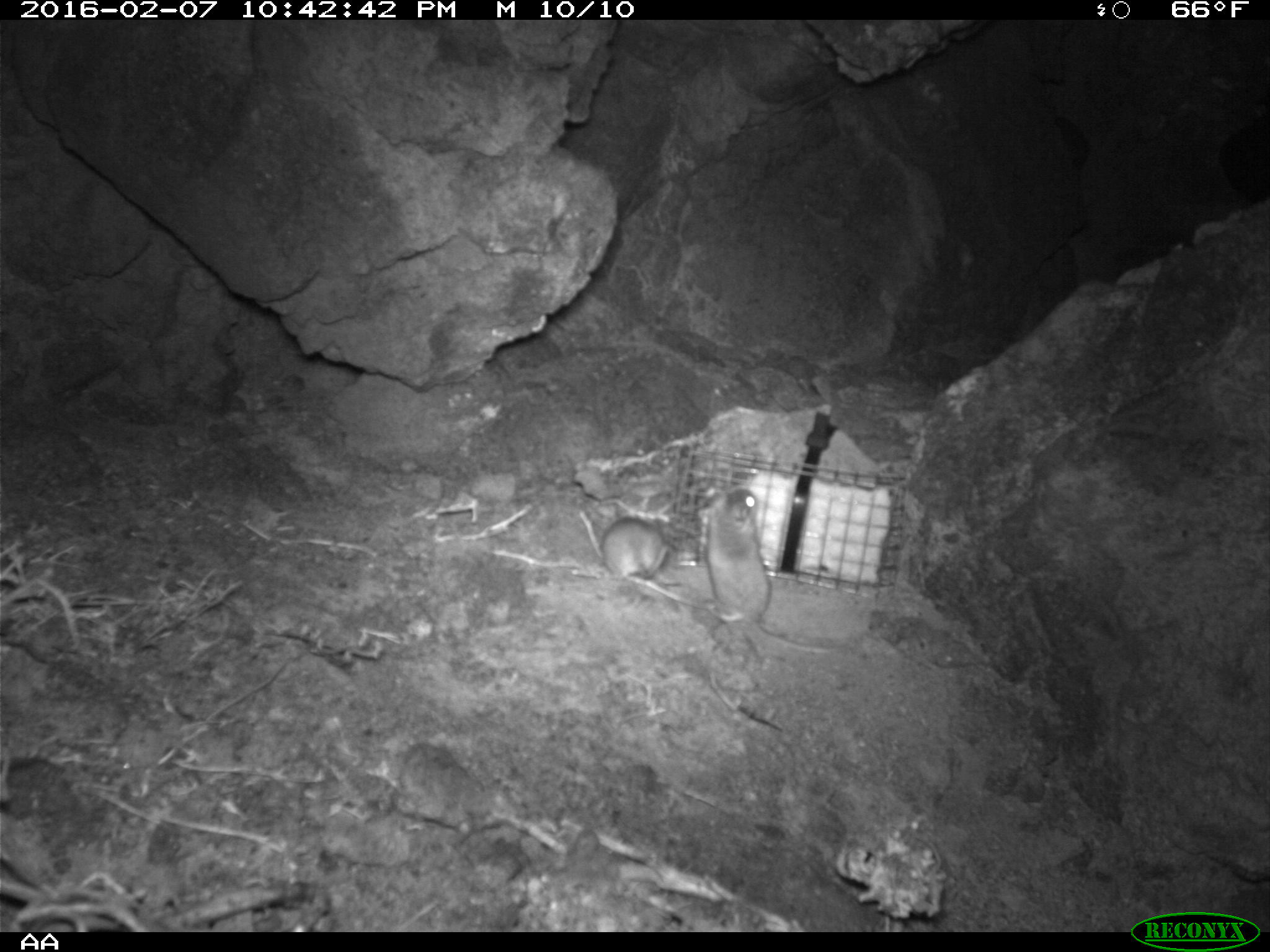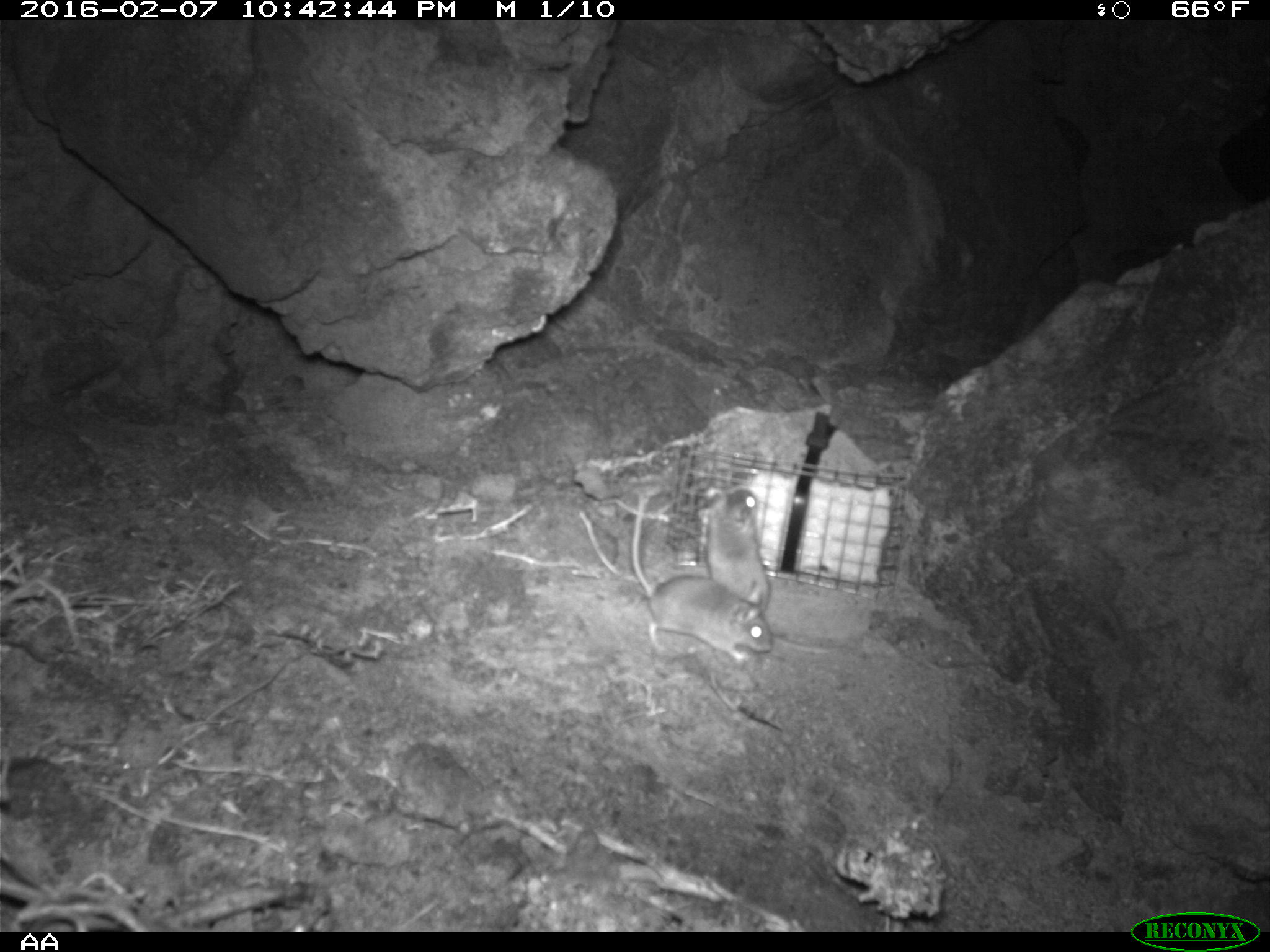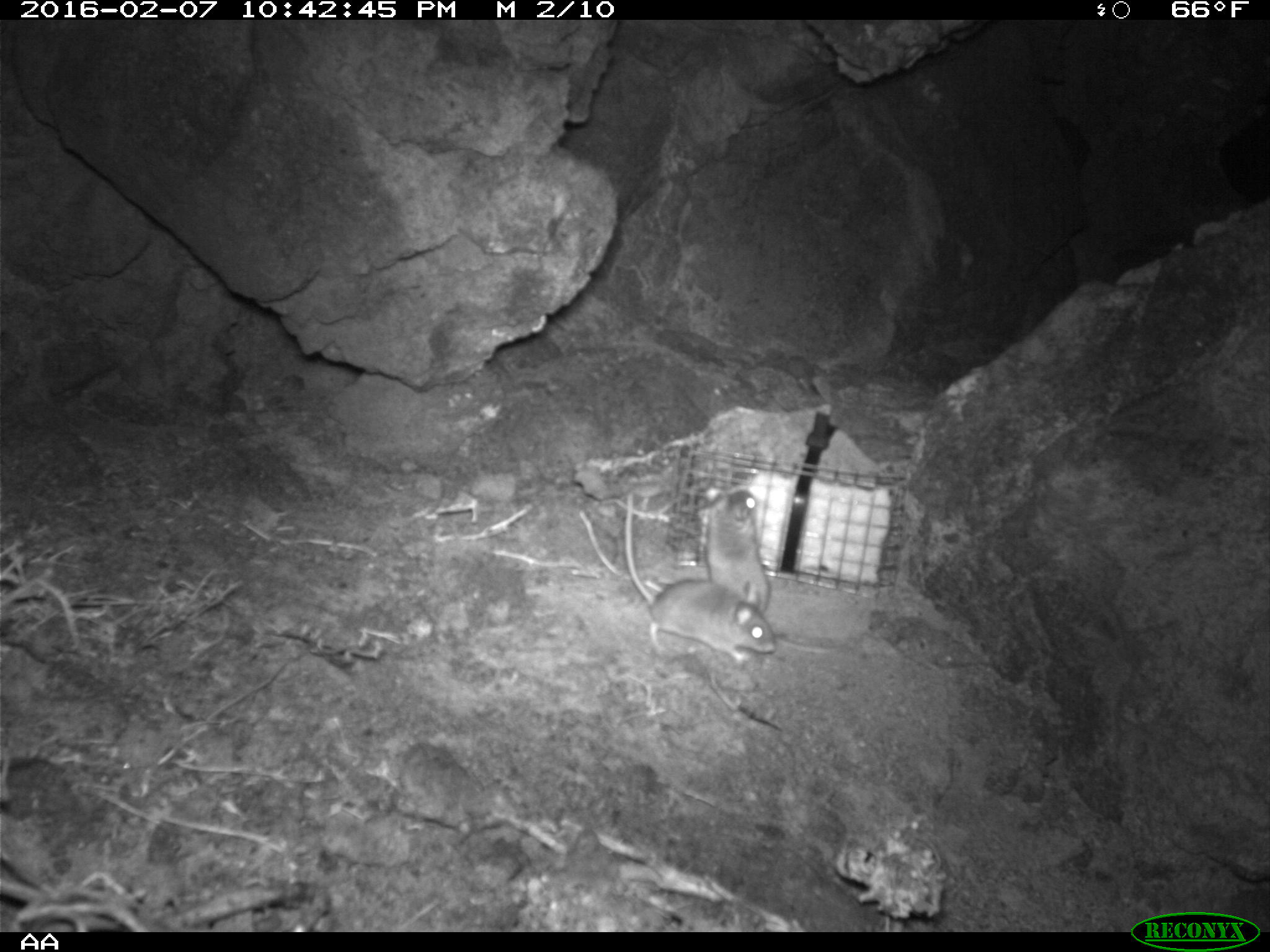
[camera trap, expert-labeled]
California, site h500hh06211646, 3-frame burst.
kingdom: Animalia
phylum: Chordata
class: Mammalia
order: Rodentia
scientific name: Rodentia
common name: rodent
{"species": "rodent (Rodentia)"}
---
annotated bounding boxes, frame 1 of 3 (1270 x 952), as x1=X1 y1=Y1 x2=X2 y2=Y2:
rodent: x1=703 y1=486 x2=840 y2=652; x1=598 y1=518 x2=714 y2=609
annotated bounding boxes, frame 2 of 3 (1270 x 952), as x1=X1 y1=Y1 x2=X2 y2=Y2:
rodent: x1=632 y1=491 x2=771 y2=663; x1=704 y1=487 x2=772 y2=614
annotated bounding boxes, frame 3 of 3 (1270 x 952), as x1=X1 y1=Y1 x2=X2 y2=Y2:
rodent: x1=626 y1=492 x2=775 y2=663; x1=701 y1=483 x2=838 y2=654